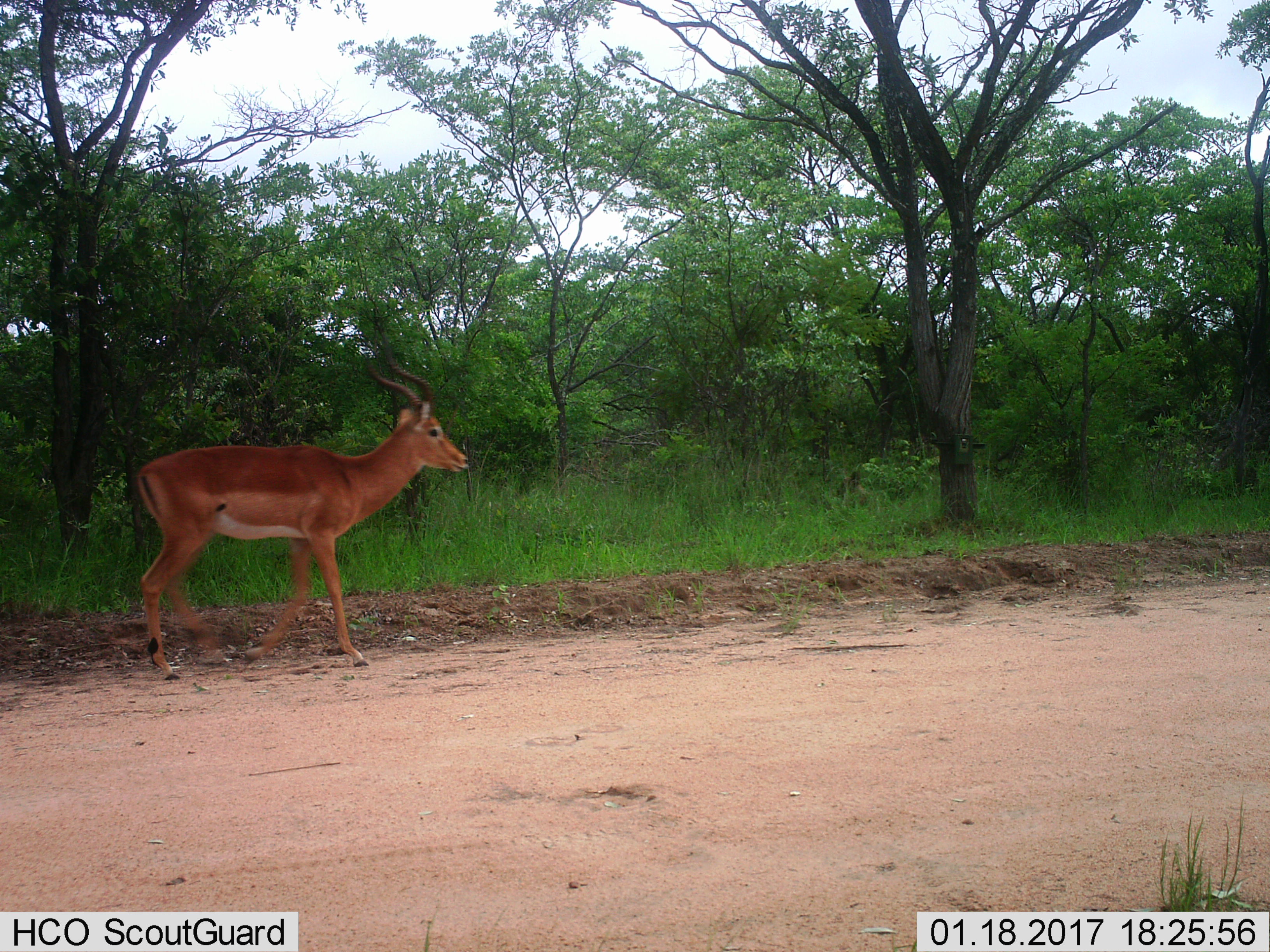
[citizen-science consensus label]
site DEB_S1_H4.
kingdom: Animalia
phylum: Chordata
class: Mammalia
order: Artiodactyla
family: Bovidae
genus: Aepyceros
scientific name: Aepyceros melampus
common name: impala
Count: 1.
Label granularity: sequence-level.